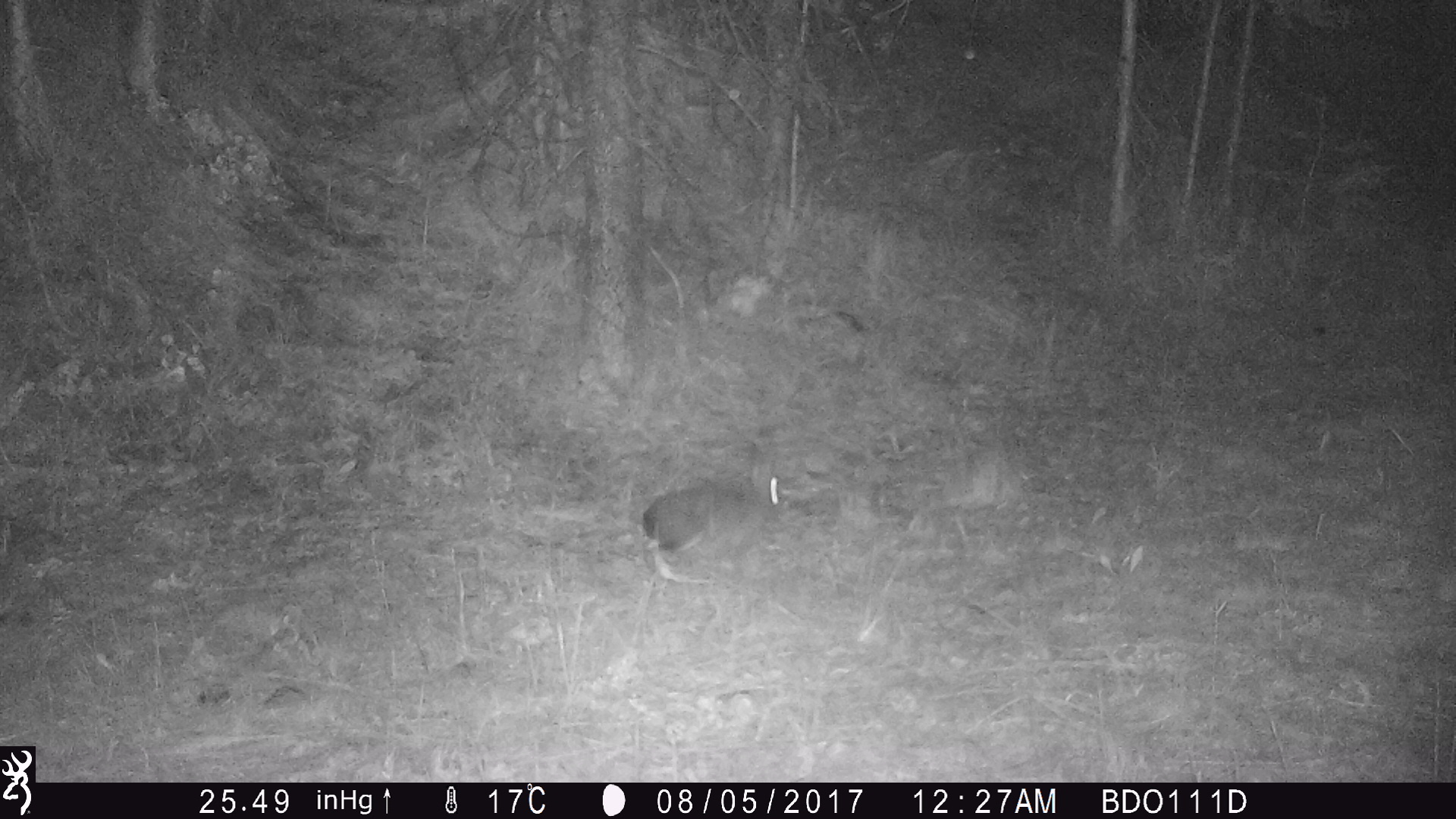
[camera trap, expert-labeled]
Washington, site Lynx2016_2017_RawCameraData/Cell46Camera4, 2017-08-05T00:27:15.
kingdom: Animalia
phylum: Chordata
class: Mammalia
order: Lagomorpha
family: Leporidae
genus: Lepus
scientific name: Lepus americanus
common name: snowshoe hare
Lepus americanus (snowshoe hare). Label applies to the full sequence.